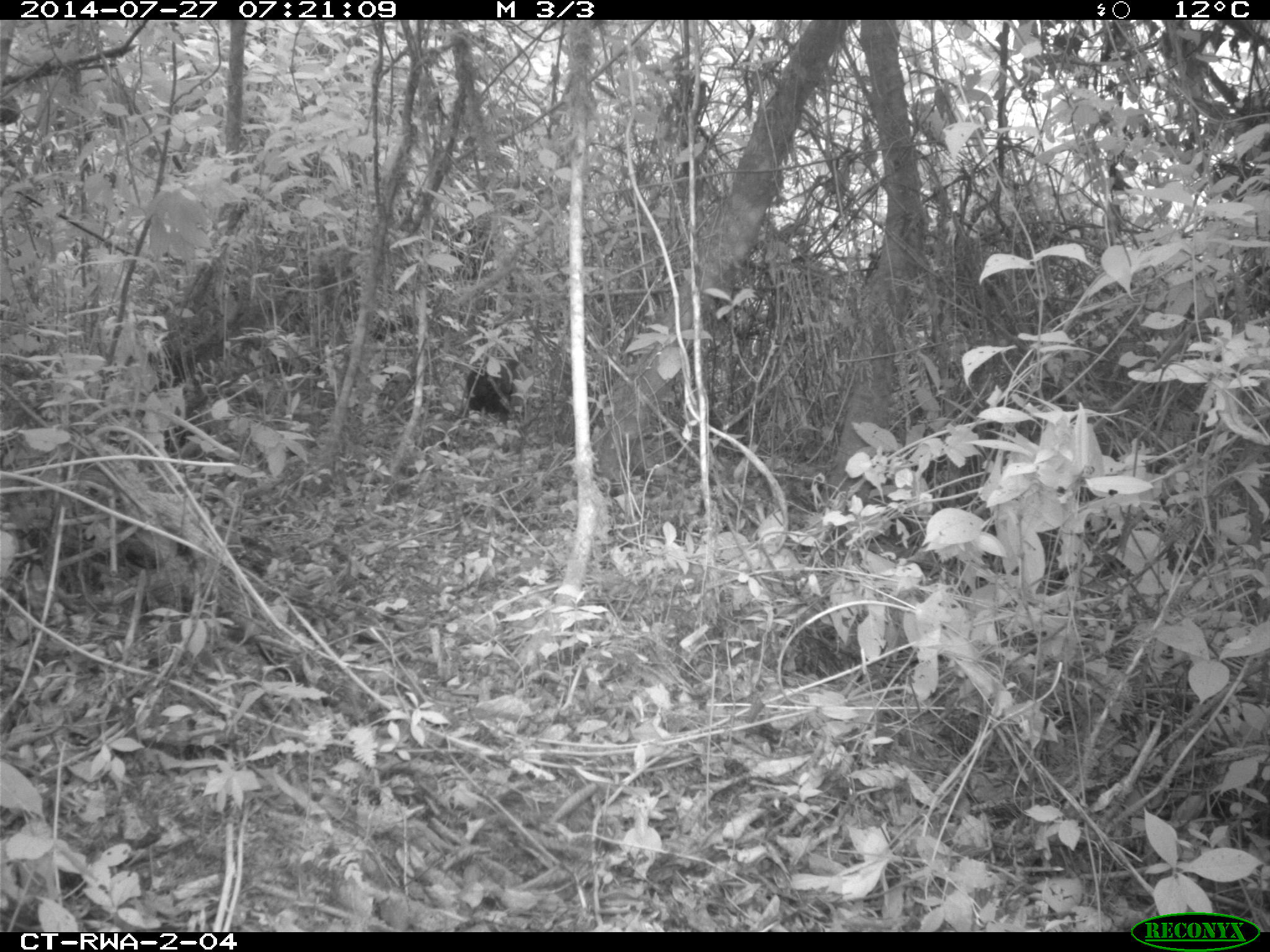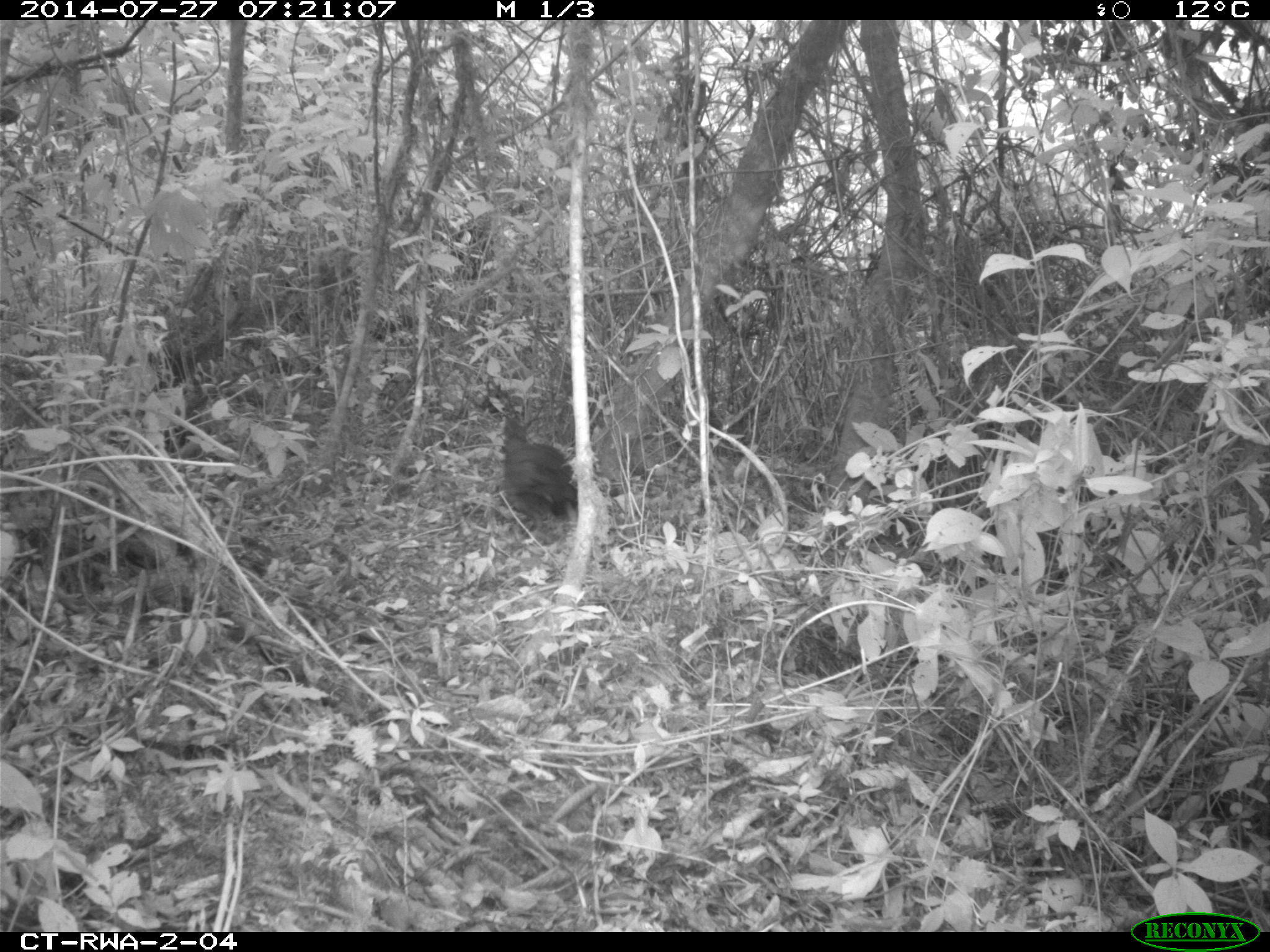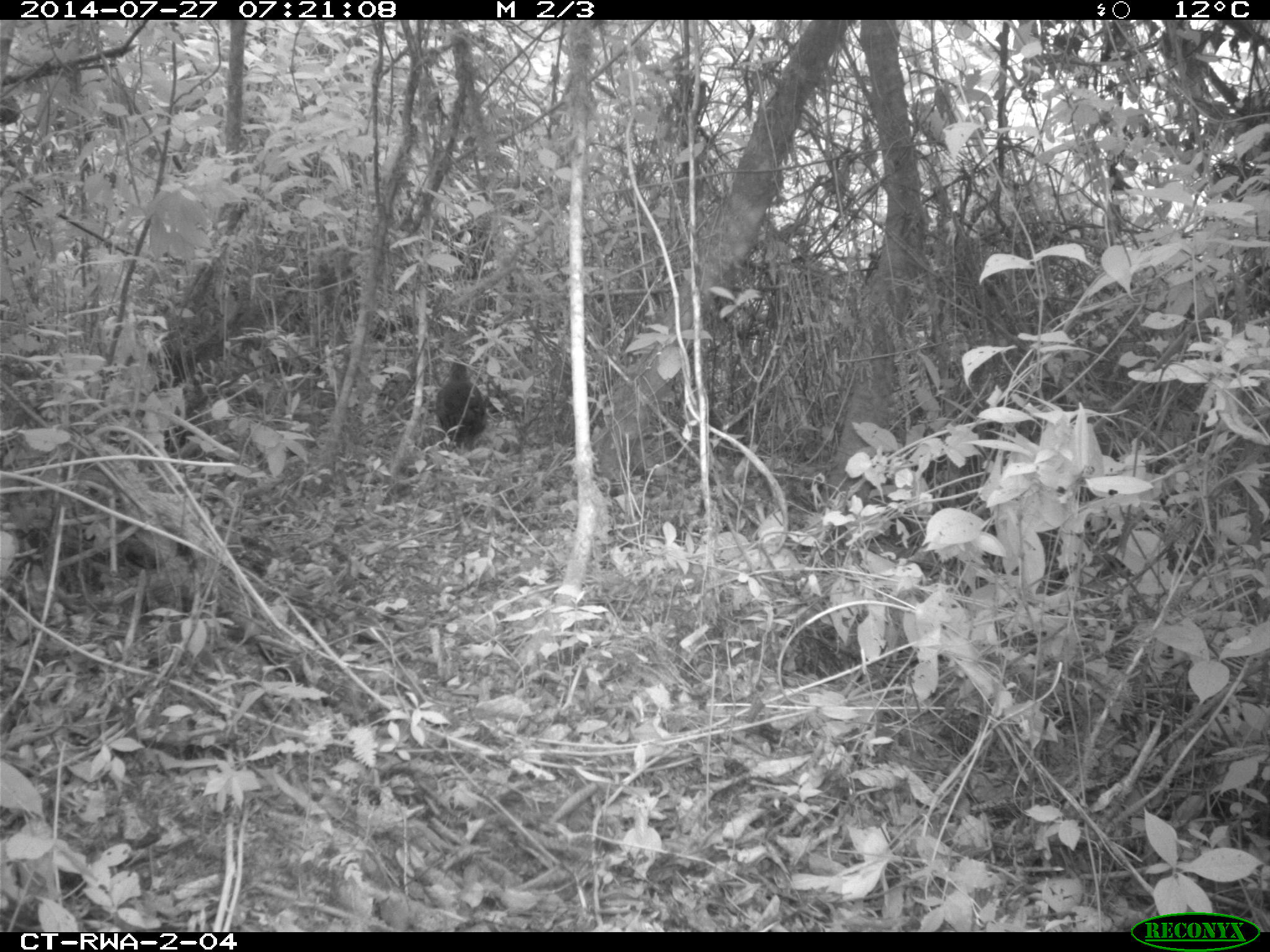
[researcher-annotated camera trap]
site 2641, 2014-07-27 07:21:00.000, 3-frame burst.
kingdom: Animalia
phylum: Chordata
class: Aves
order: Galliformes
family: Phasianidae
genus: Pternistis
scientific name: Pternistis nobilis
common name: handsome francolin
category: francolinus nobilis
Francolinus nobilis (handsome francolin) (Pternistis nobilis), count 1.